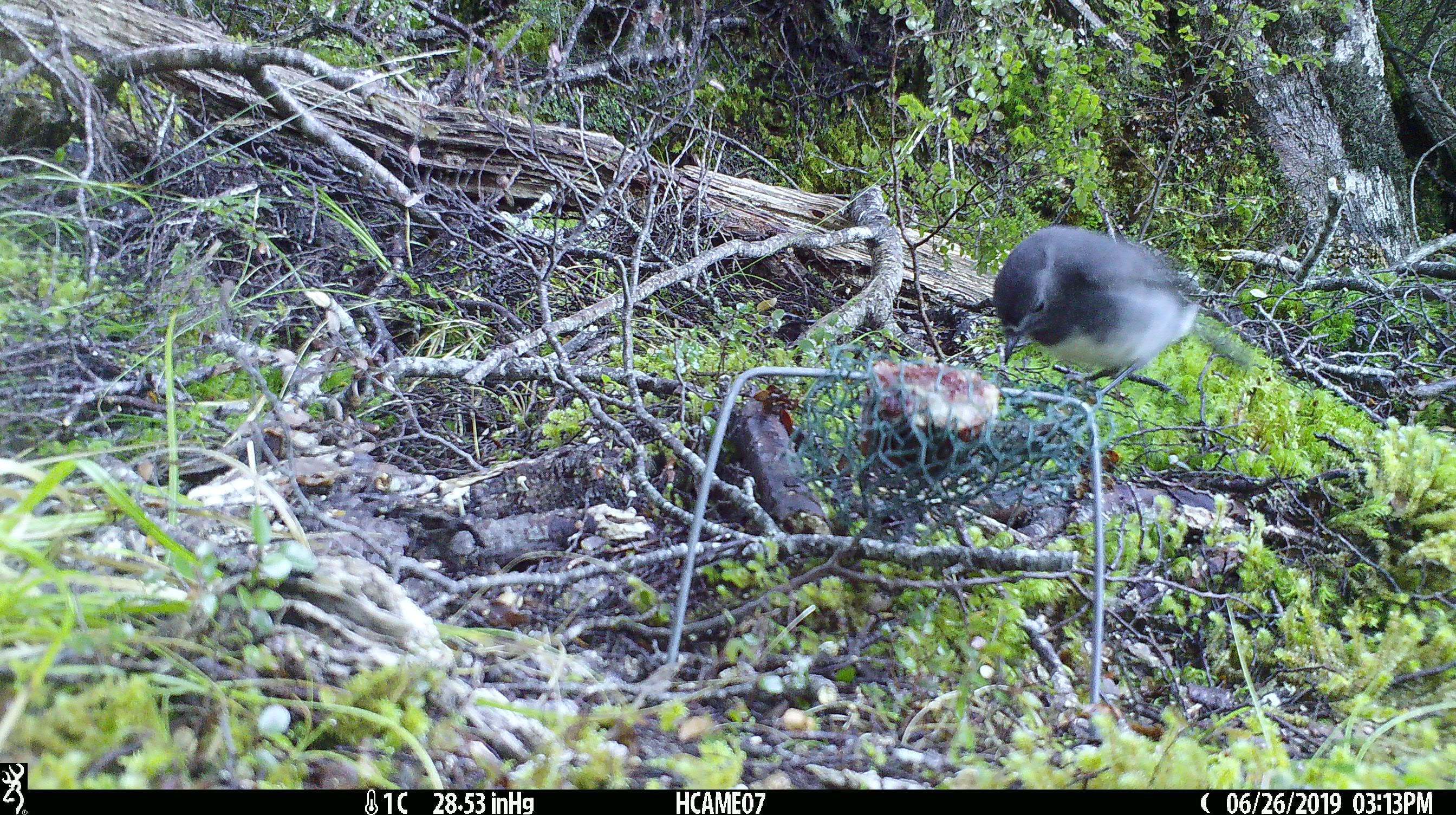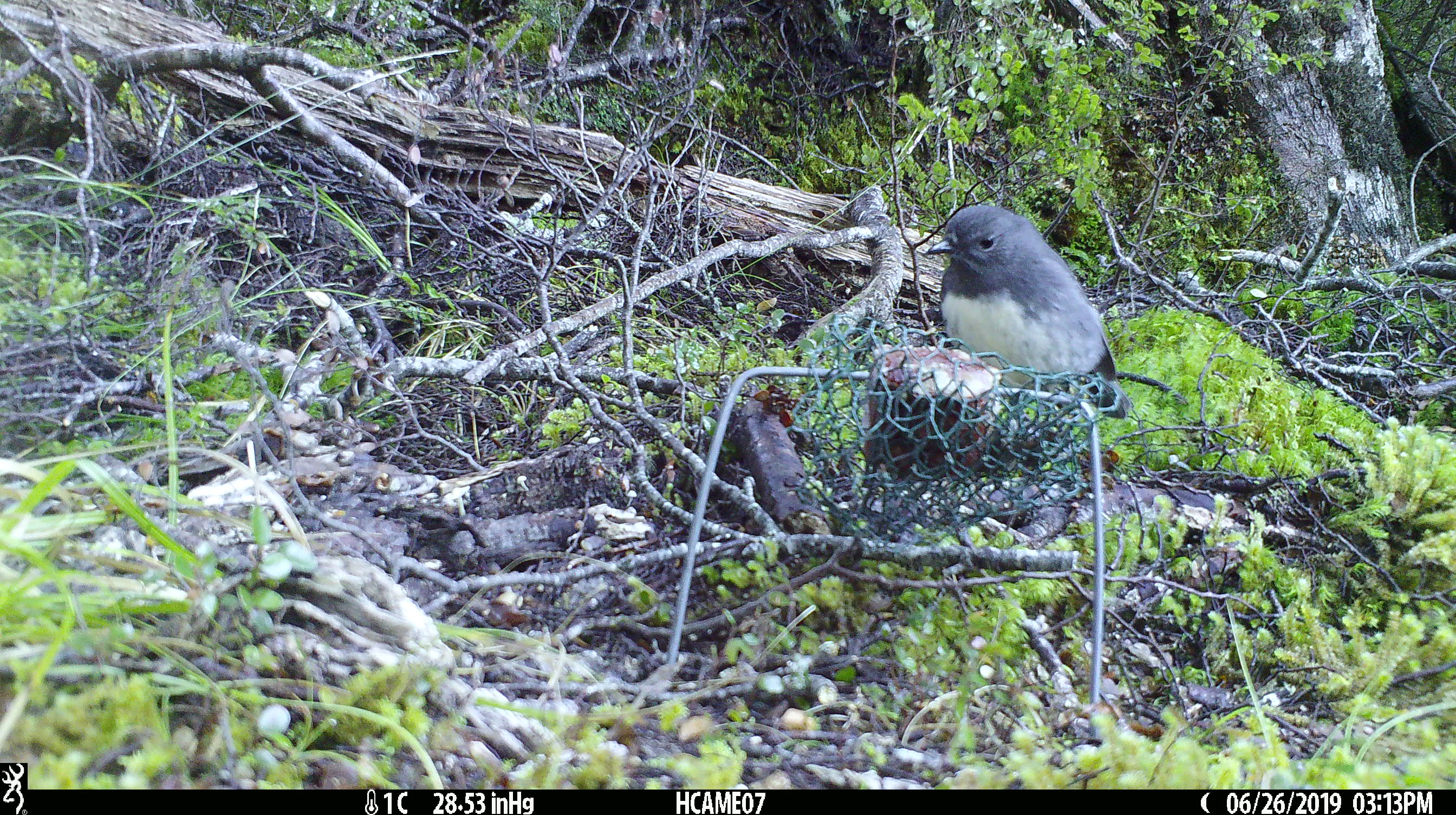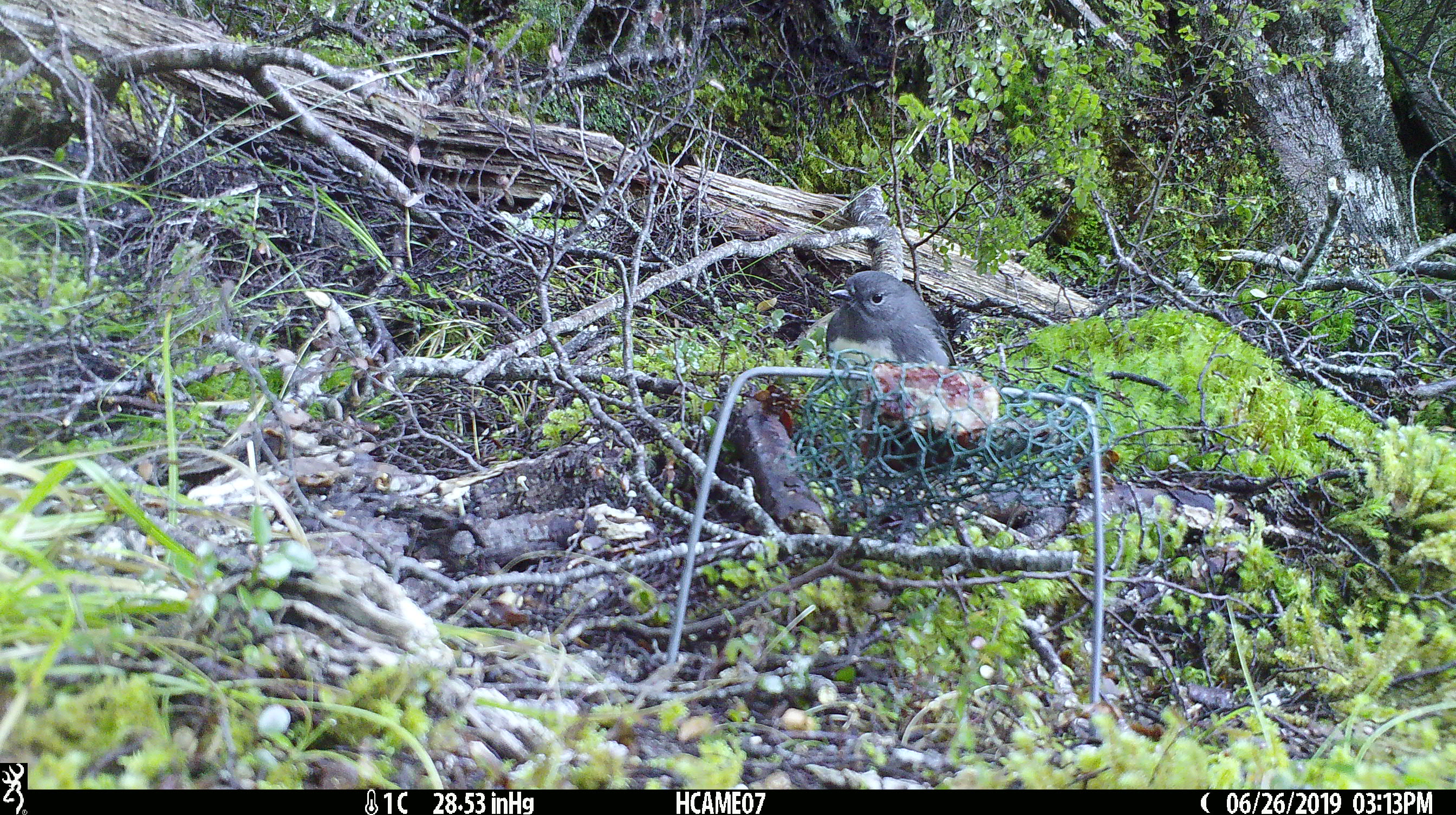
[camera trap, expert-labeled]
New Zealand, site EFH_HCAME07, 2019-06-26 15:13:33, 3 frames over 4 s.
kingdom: Animalia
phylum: Chordata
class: Aves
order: Passeriformes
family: Petroicidae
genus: Petroica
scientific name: Petroica australis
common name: new zealand robin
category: robin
Robin (new zealand robin) (Petroica australis).